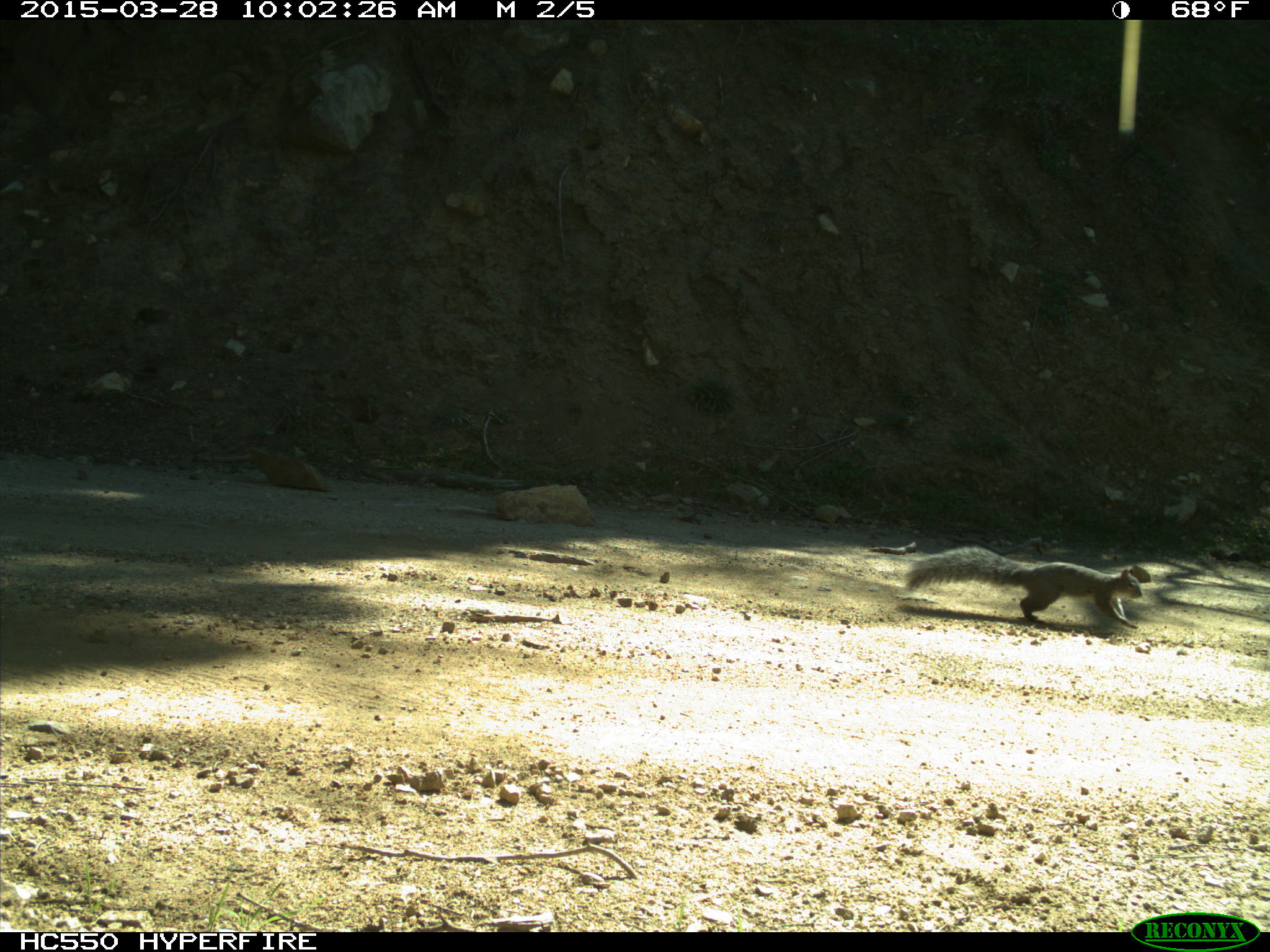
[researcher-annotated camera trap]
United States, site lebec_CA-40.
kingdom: Animalia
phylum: Chordata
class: Mammalia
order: Rodentia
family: Sciuridae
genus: Sciurus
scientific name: Sciurus carolinensis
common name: eastern gray squirrel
Sciurus carolinensis (eastern gray squirrel).